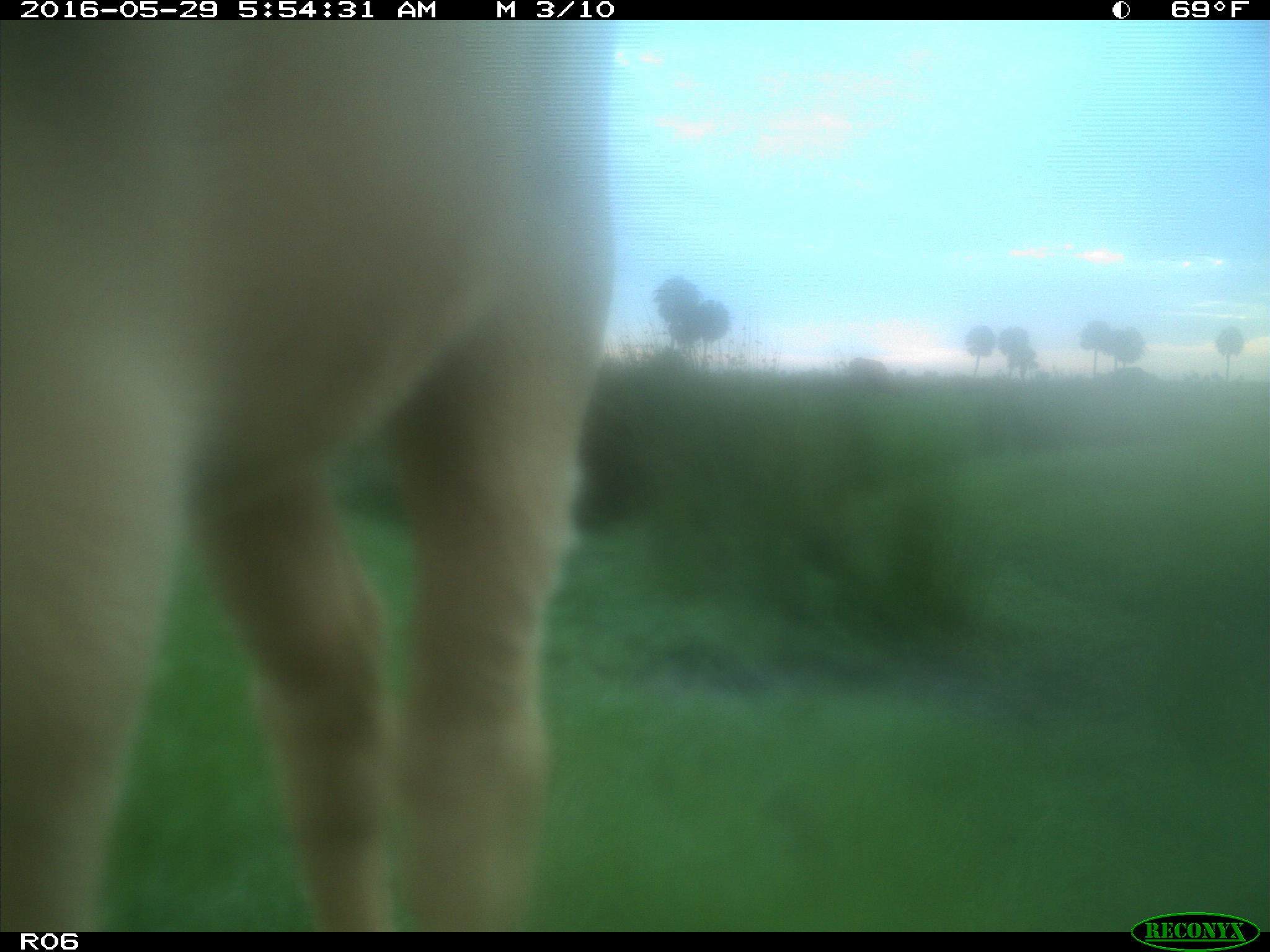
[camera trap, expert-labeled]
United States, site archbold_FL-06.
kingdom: Animalia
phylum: Chordata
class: Mammalia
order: Artiodactyla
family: Bovidae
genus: Bos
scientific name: Bos taurus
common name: domestic cow